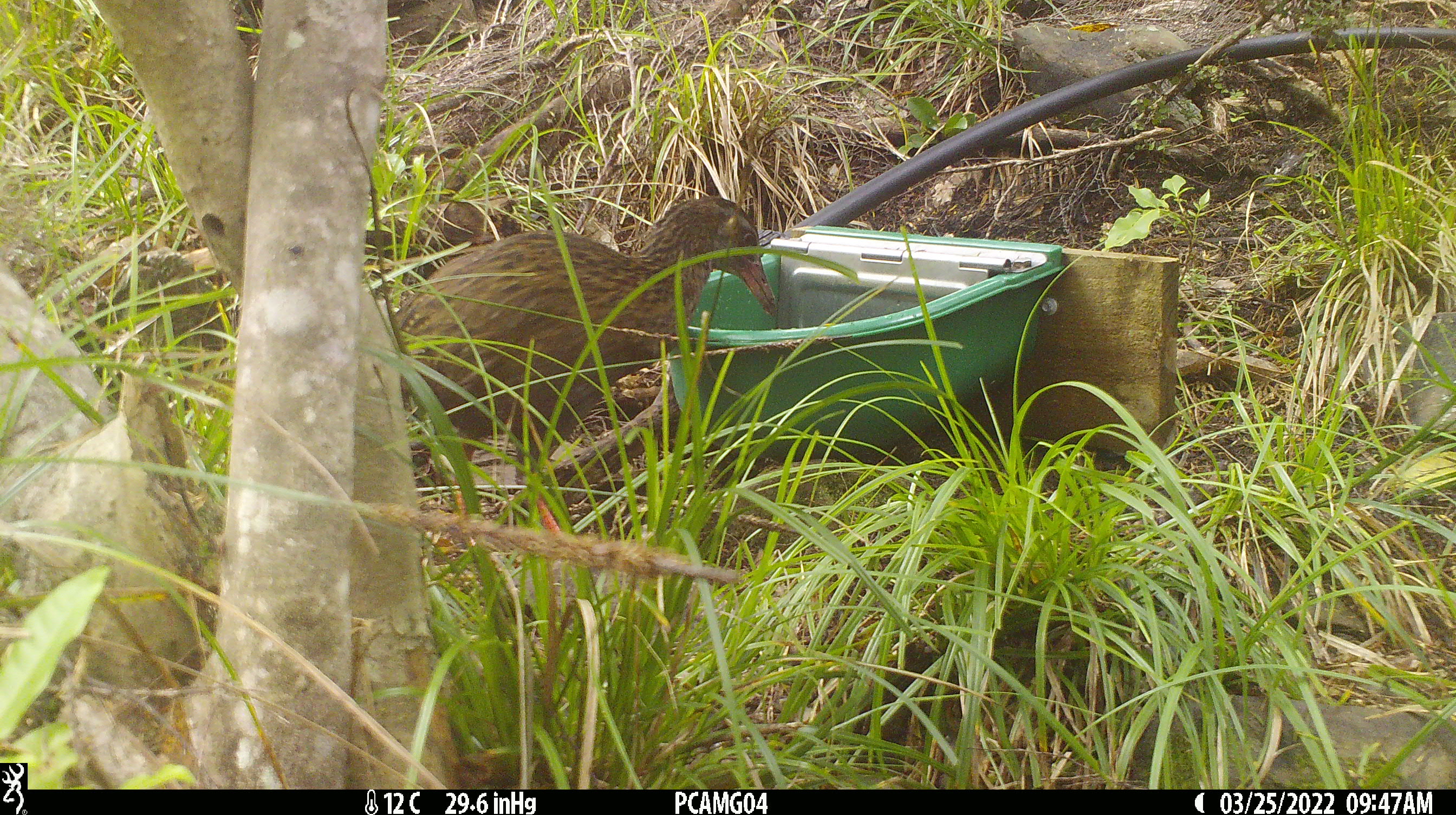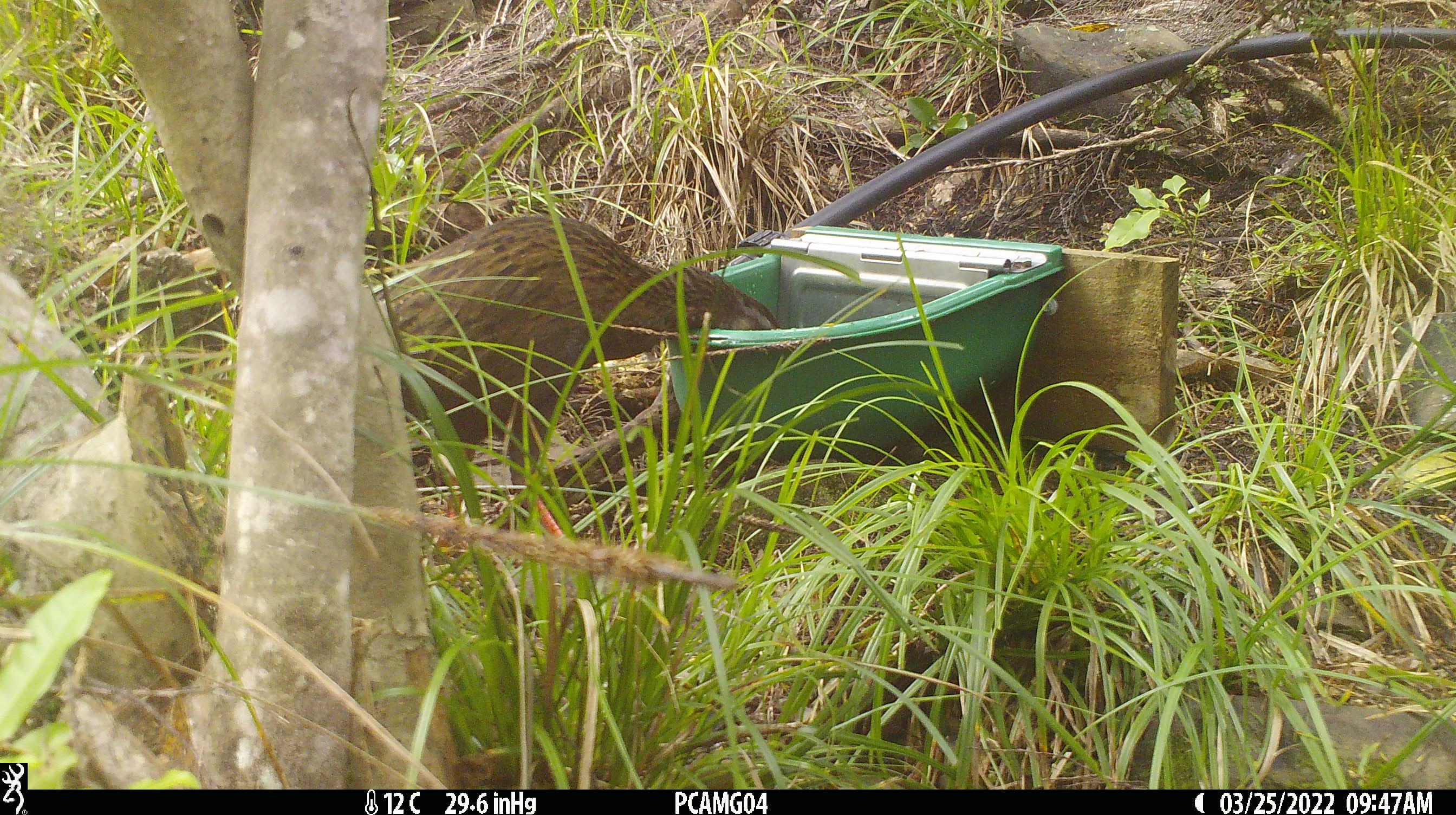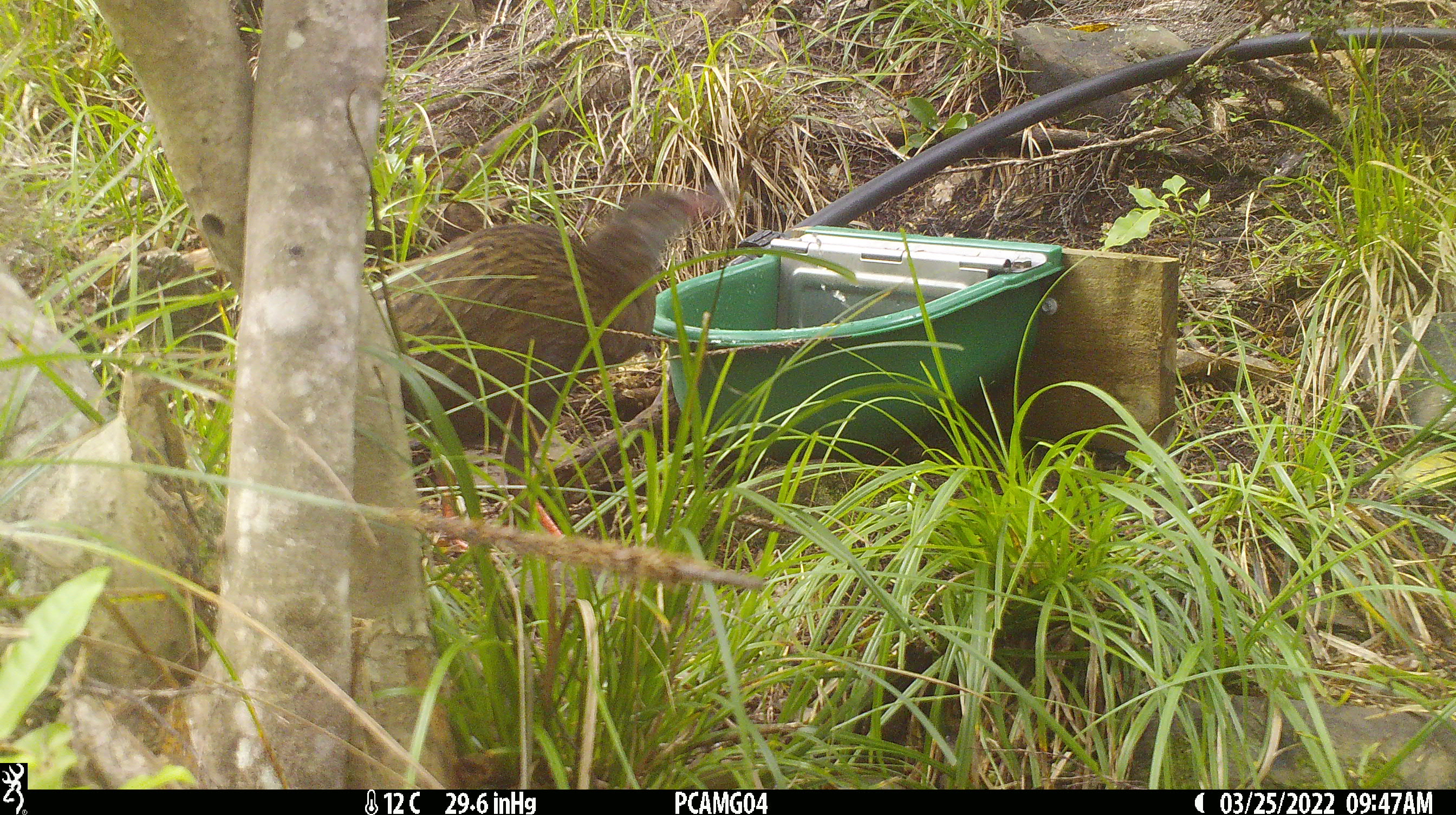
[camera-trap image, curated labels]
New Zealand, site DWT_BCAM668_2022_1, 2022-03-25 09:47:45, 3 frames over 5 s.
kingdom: Animalia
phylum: Chordata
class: Aves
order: Gruiformes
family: Rallidae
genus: Gallirallus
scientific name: Gallirallus australis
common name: weka